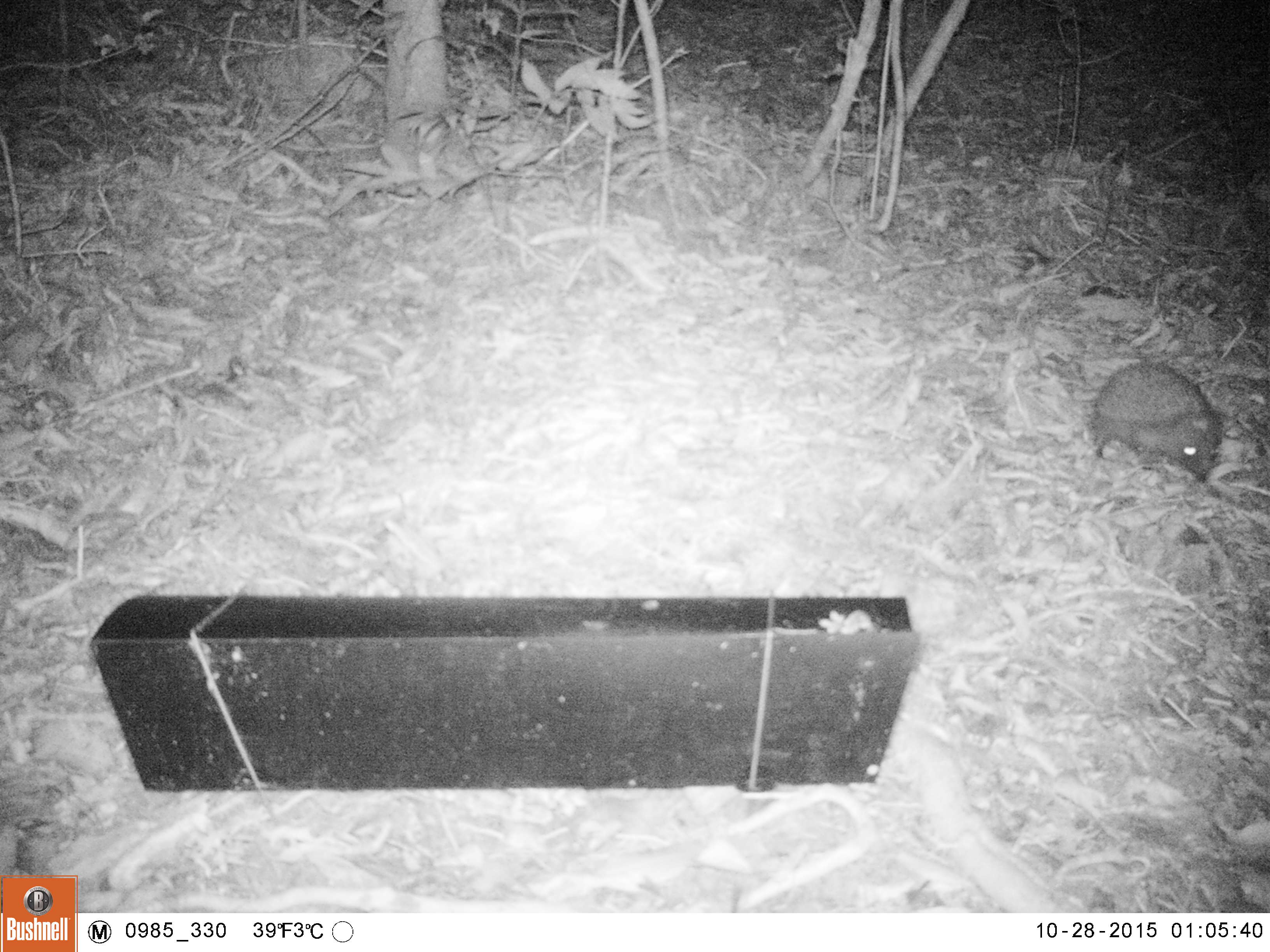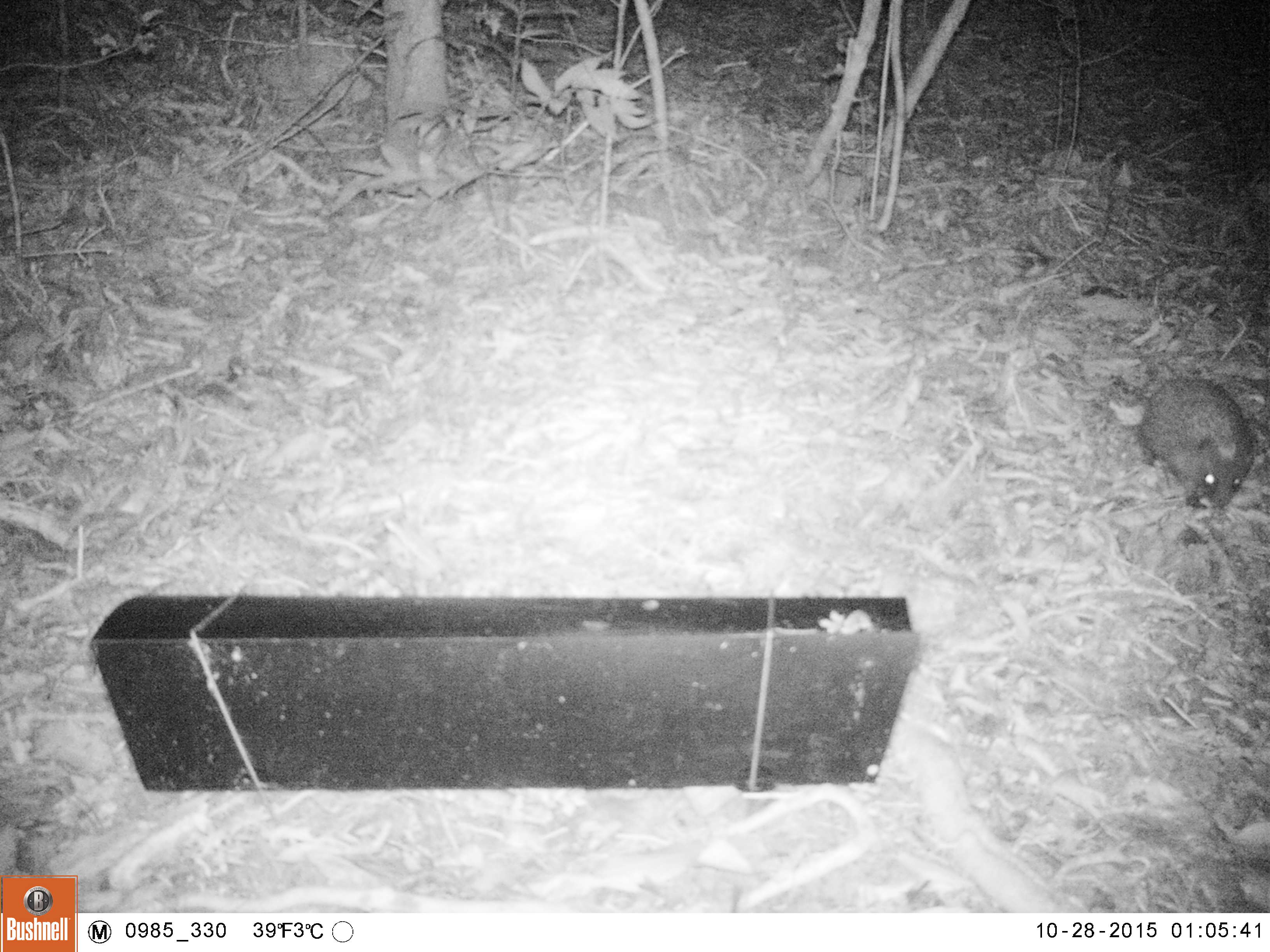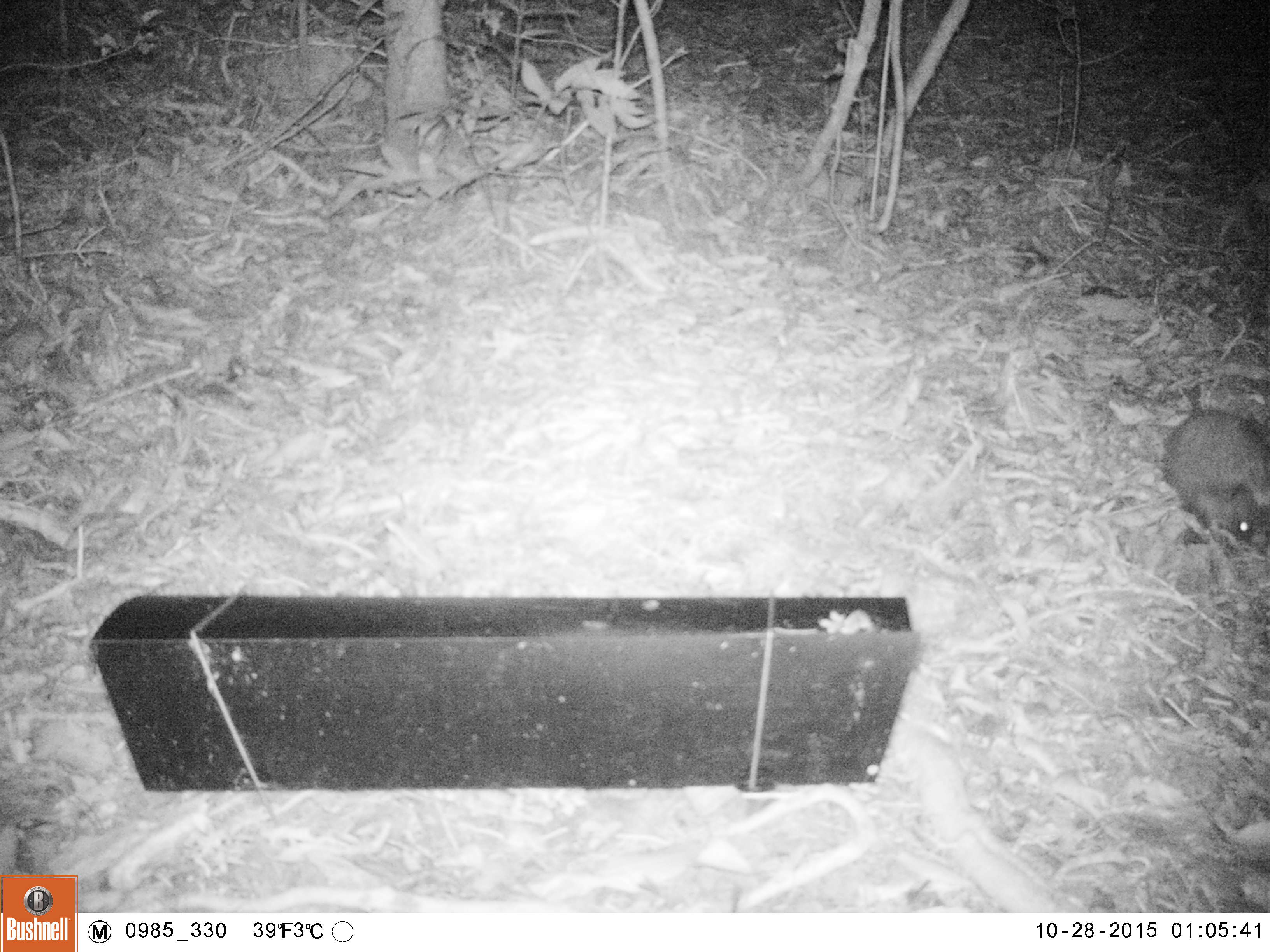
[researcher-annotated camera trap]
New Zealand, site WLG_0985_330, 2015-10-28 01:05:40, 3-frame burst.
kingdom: Animalia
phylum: Chordata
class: Mammalia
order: Eulipotyphla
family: Erinaceidae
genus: Erinaceus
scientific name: Erinaceus europaeus europaeus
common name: european hedgehog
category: hedgehog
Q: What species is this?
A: Hedgehog (european hedgehog) (Erinaceus europaeus europaeus).